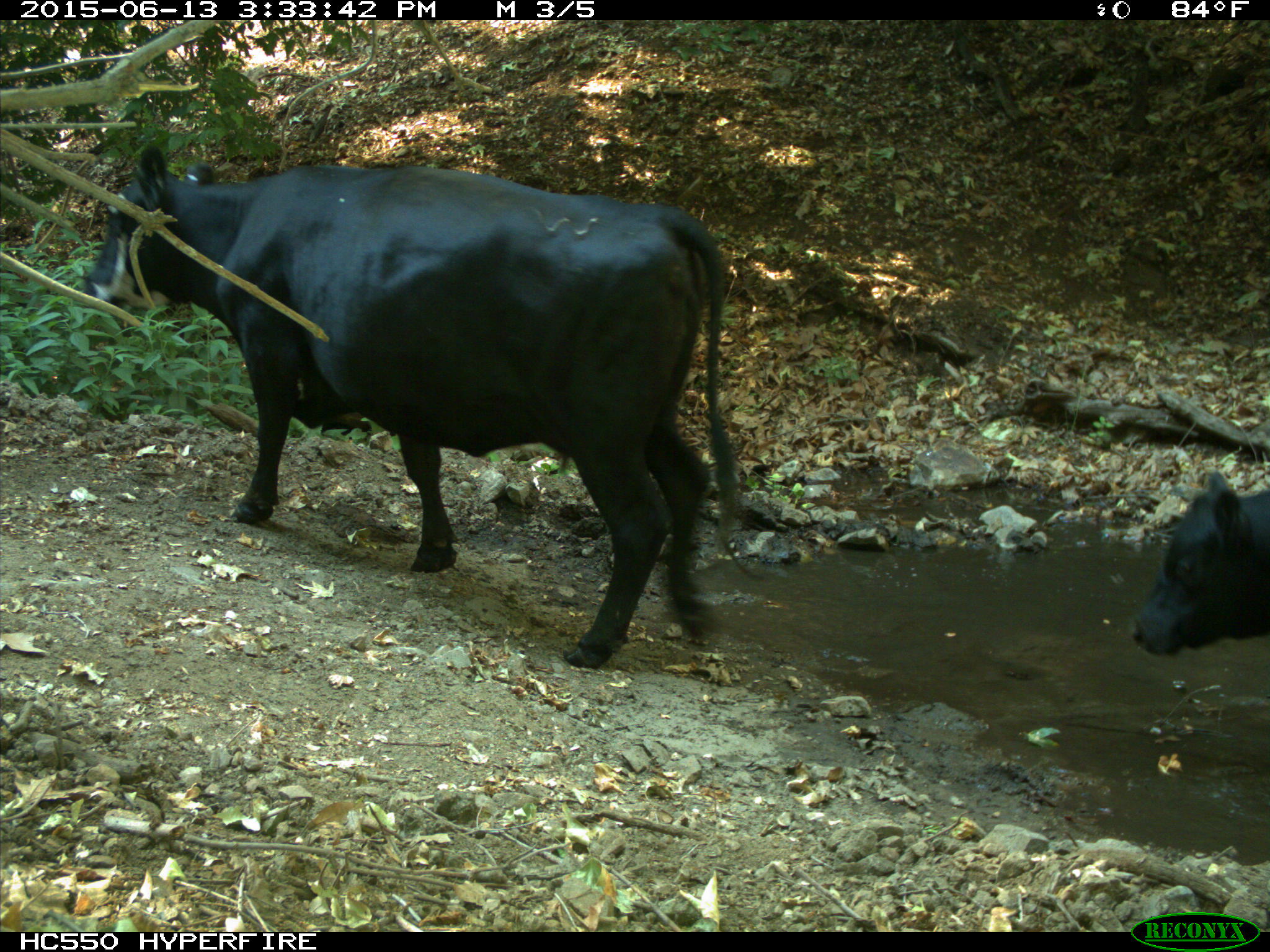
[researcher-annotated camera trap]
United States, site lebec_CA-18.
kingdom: Animalia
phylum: Chordata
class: Mammalia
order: Artiodactyla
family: Bovidae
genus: Bos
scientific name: Bos taurus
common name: domestic cow